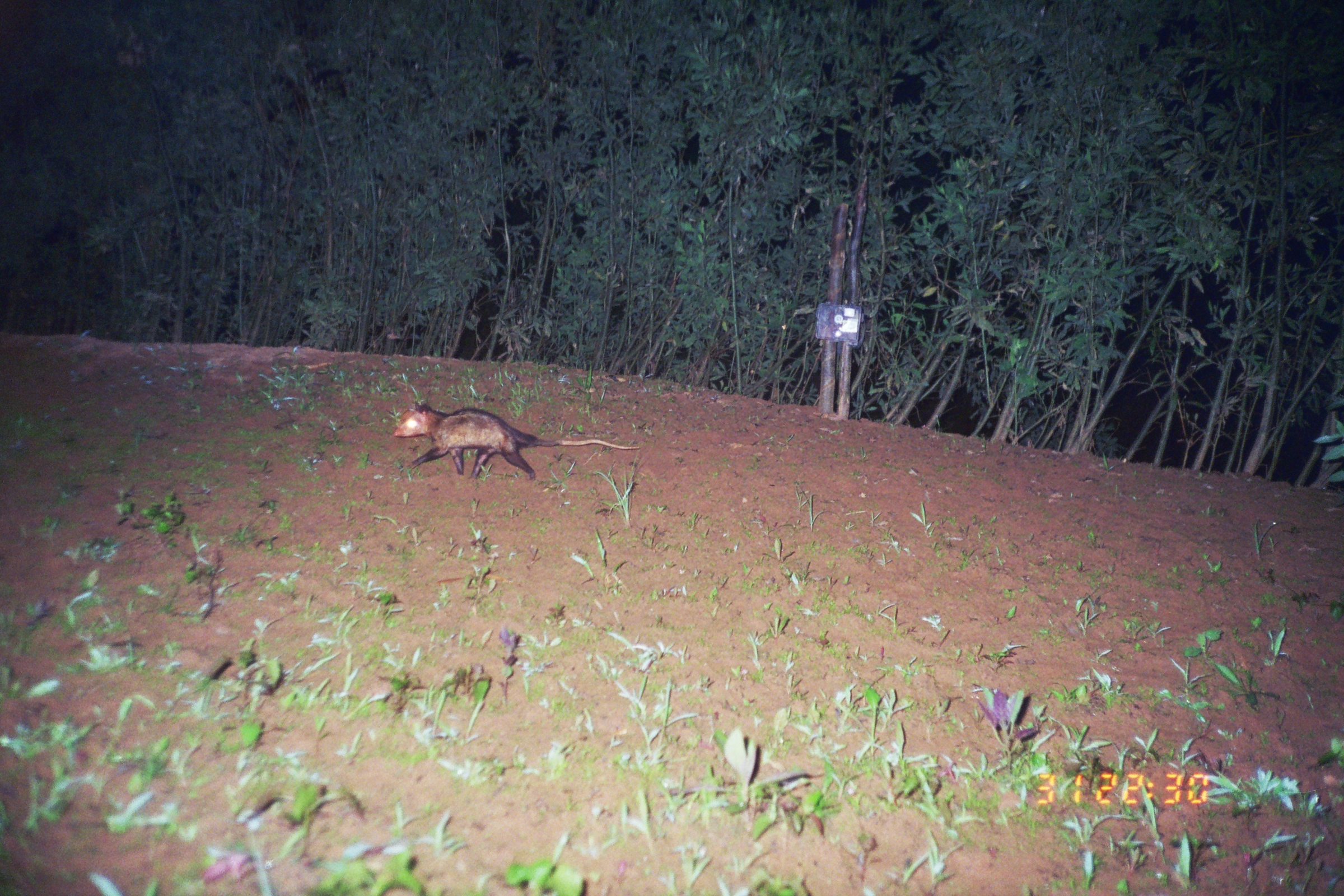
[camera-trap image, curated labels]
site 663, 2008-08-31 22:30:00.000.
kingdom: Animalia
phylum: Chordata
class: Mammalia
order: Didelphimorphia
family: Didelphidae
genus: Didelphis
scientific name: Didelphis marsupialis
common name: southern opossum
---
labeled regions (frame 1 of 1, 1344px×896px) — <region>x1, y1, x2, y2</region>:
didelphis marsupialis: <region>393, 400, 639, 480</region>